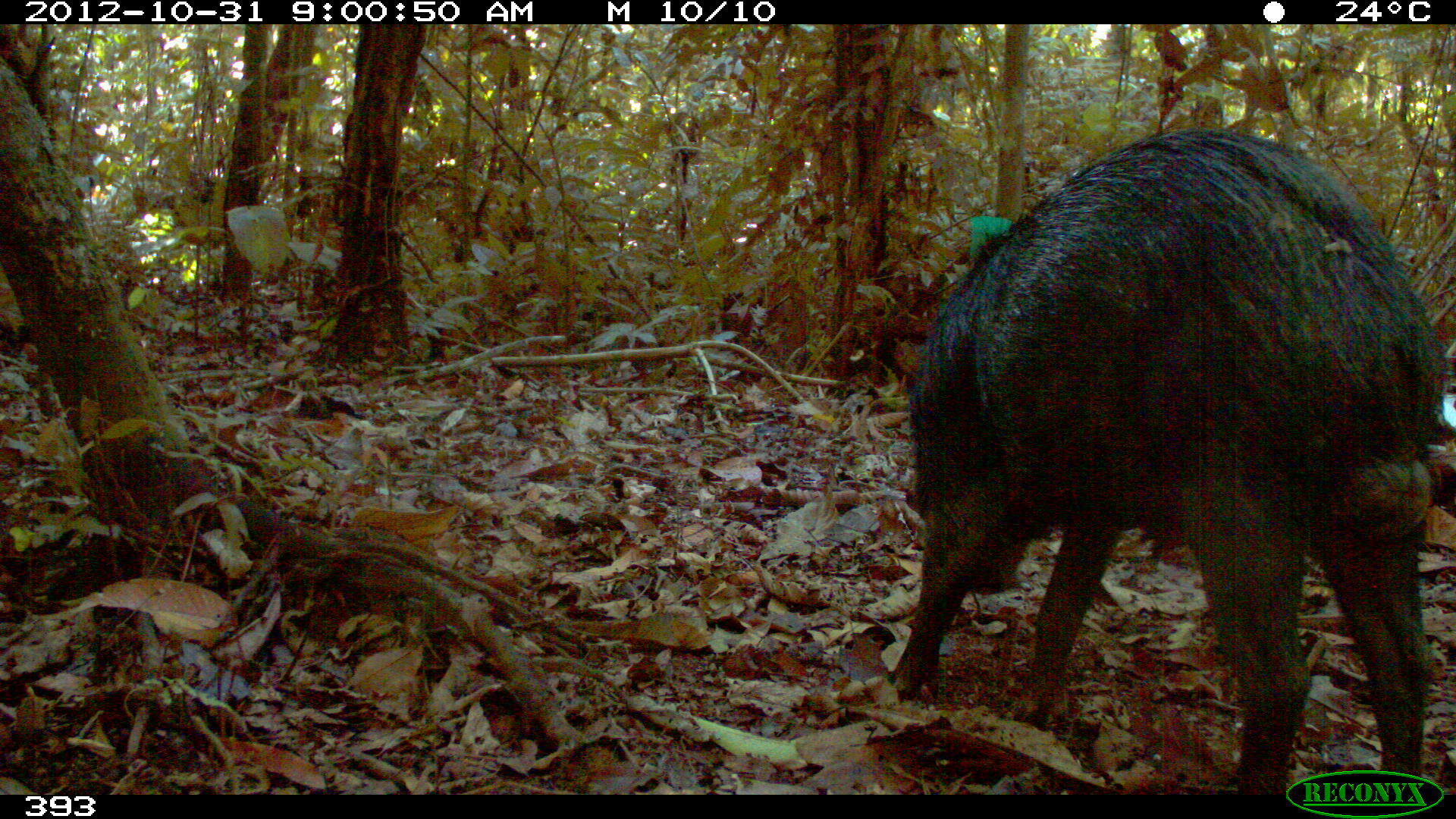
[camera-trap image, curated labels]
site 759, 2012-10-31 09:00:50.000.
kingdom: Animalia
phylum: Chordata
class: Mammalia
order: Artiodactyla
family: Tayassuidae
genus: Tayassu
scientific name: Tayassu pecari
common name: white-lipped peccary